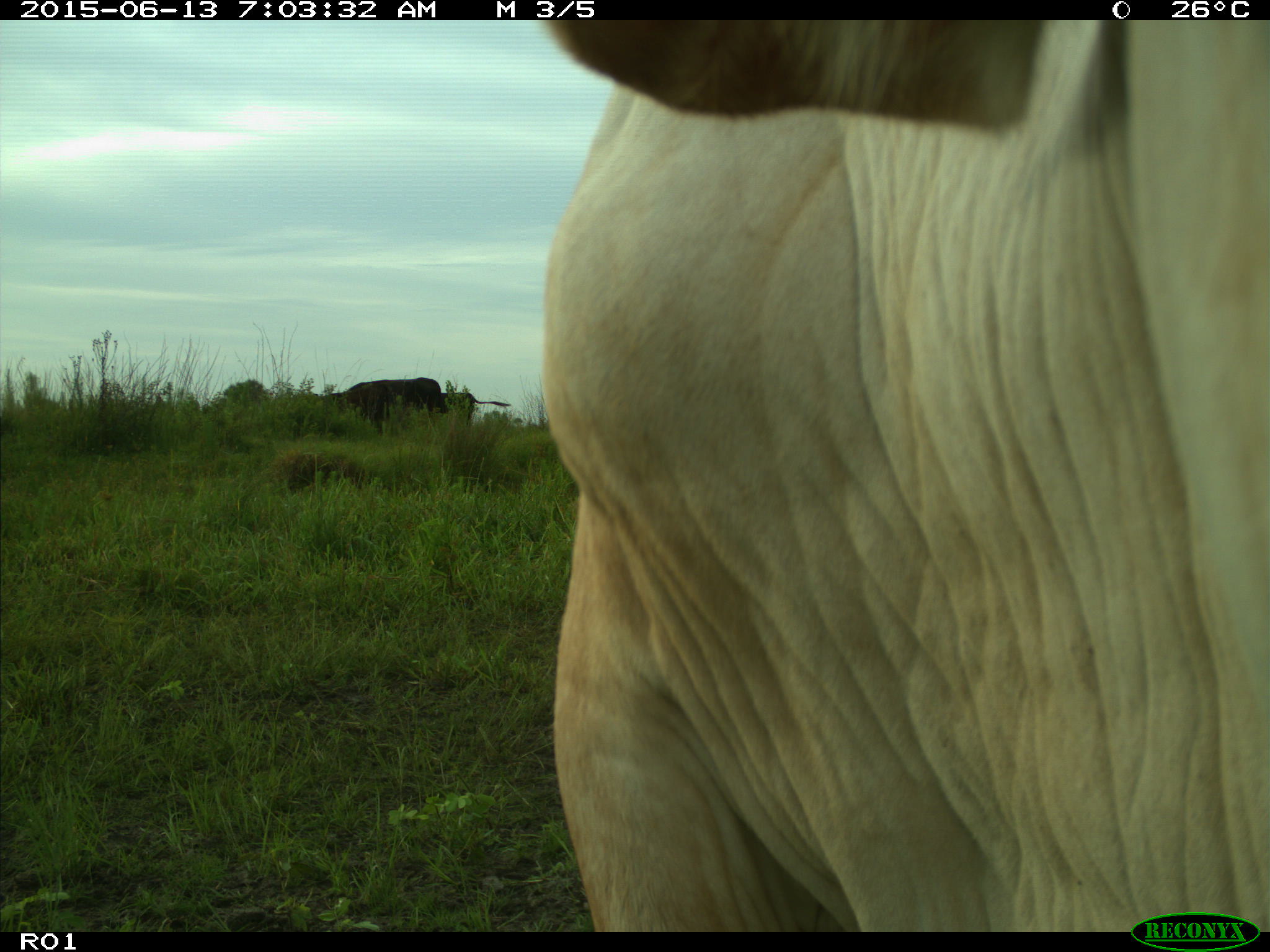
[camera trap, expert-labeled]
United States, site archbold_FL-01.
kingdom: Animalia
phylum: Chordata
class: Mammalia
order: Artiodactyla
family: Bovidae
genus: Bos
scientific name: Bos taurus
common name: domestic cow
Bos taurus (domestic cow).